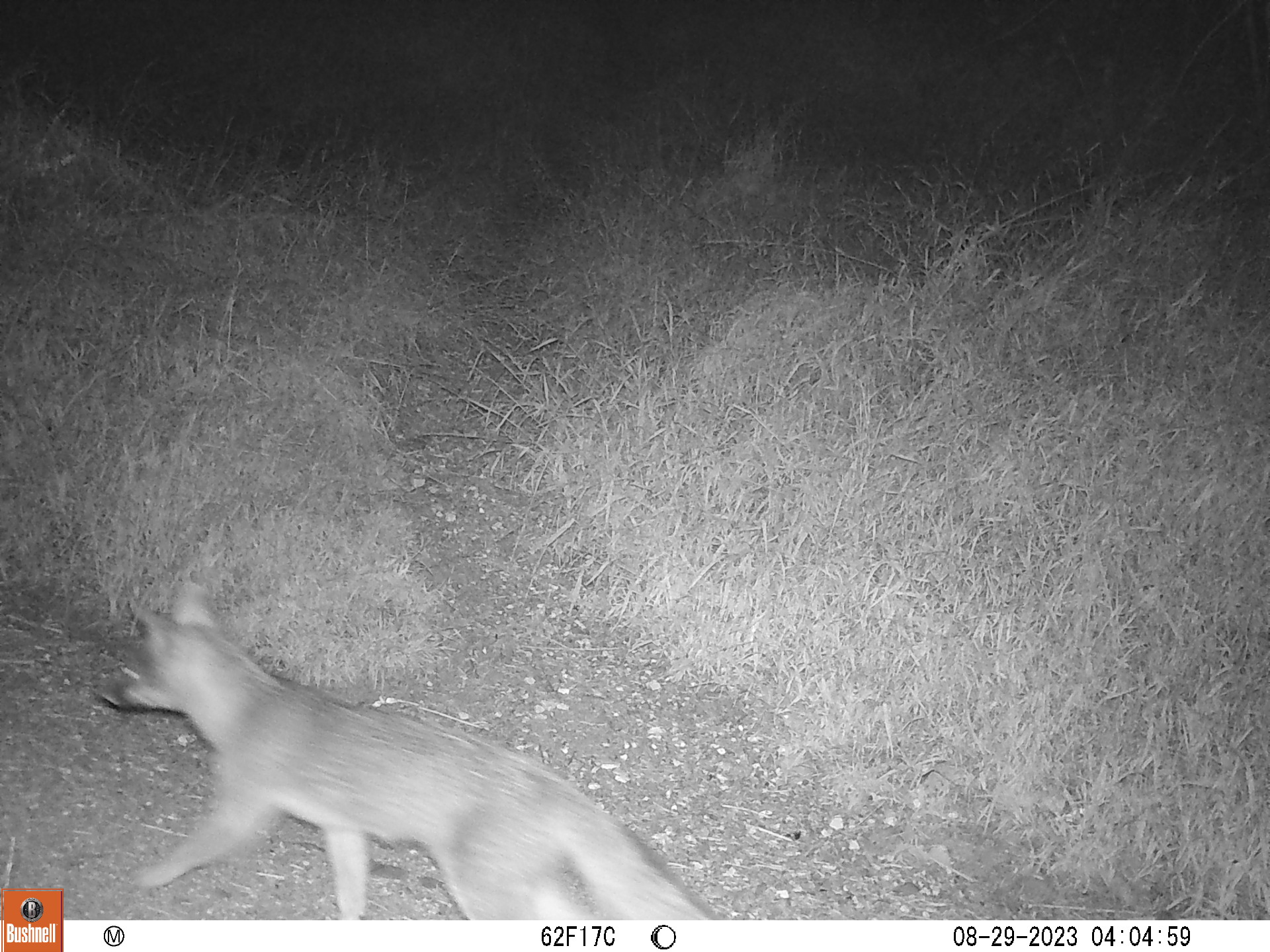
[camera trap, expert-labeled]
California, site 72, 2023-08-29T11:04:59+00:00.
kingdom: Animalia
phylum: Chordata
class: Mammalia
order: Carnivora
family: Canidae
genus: Urocyon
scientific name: Urocyon cinereoargenteus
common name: gray fox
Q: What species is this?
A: Gray fox (Urocyon cinereoargenteus).